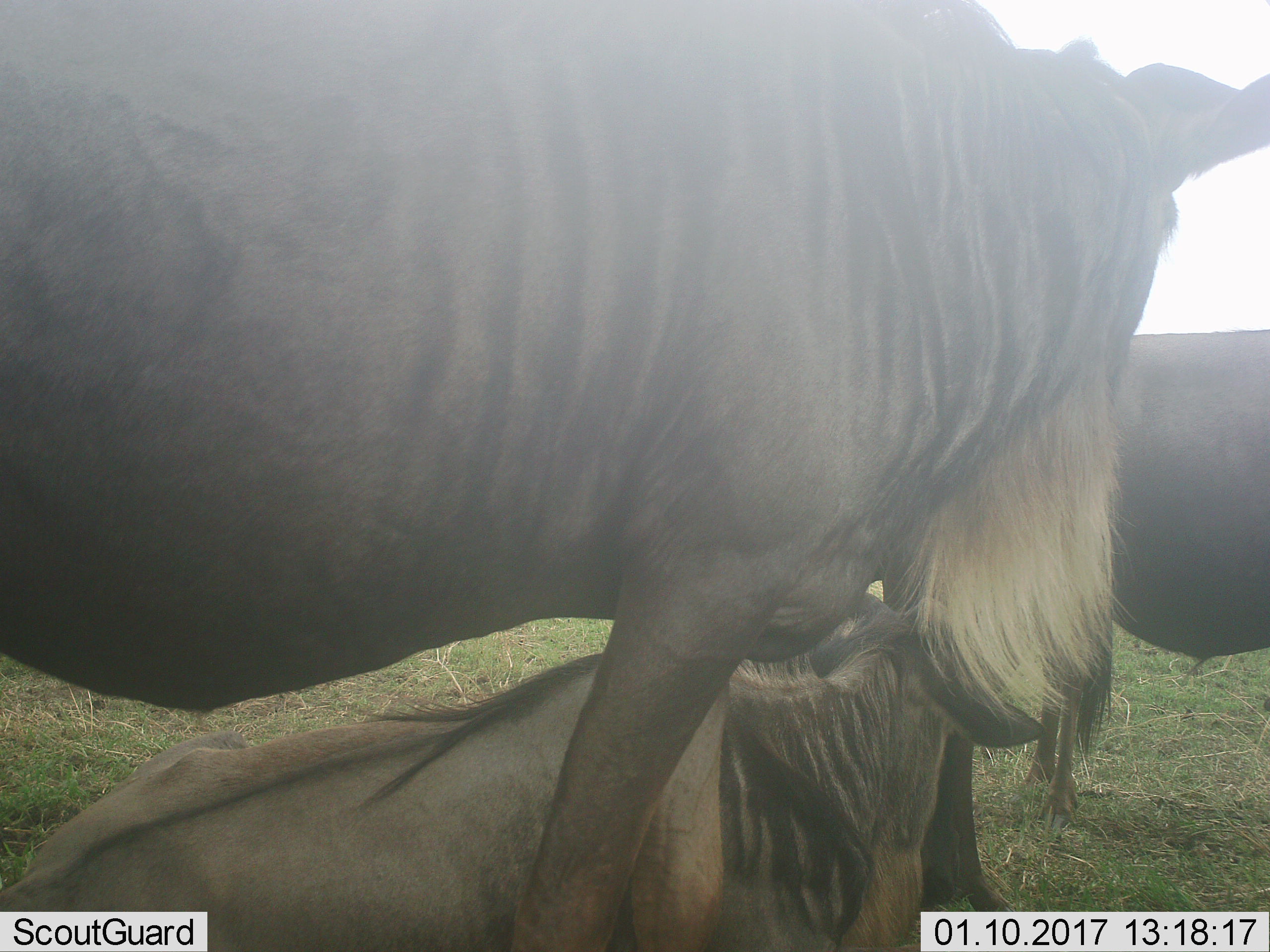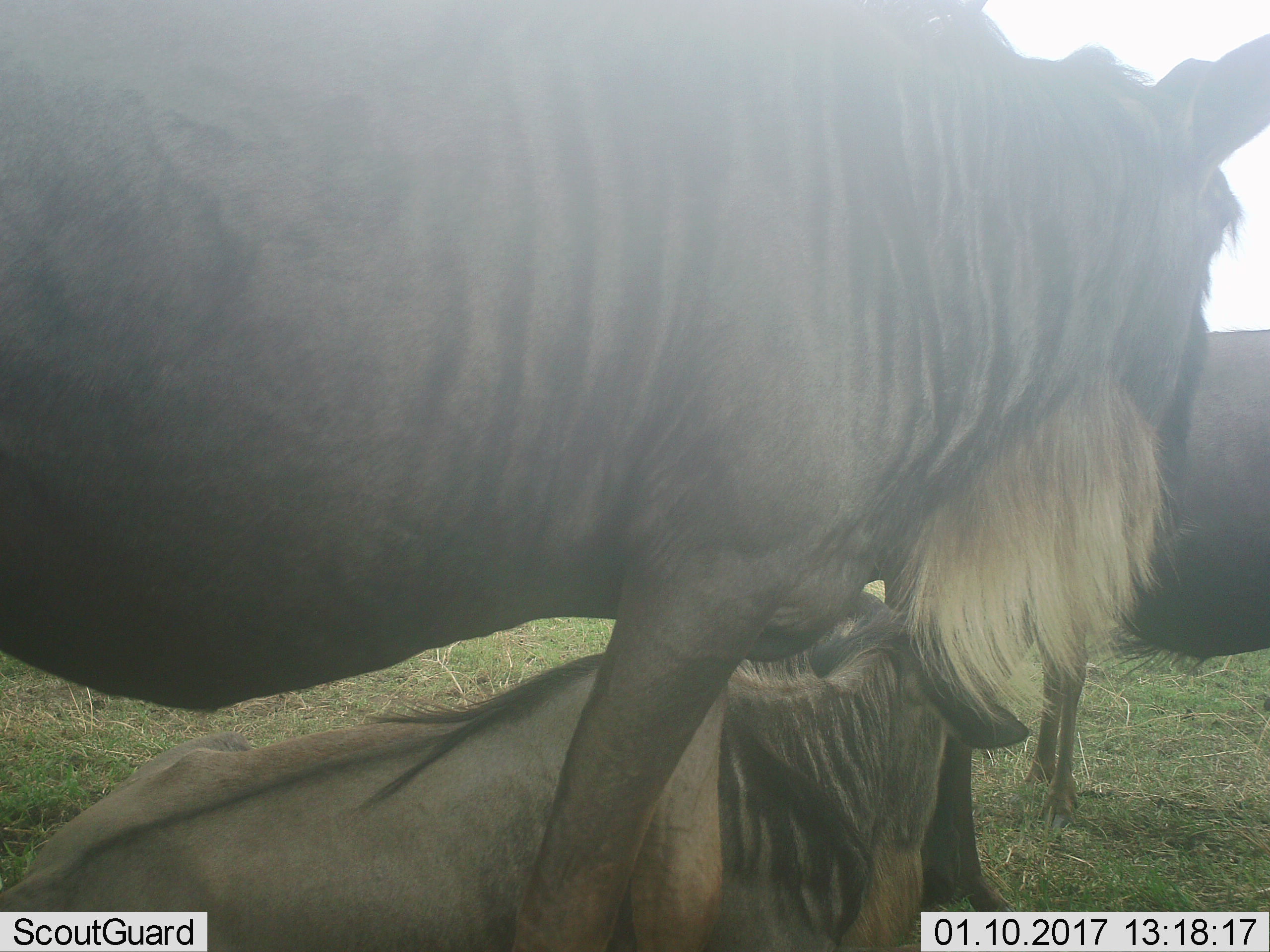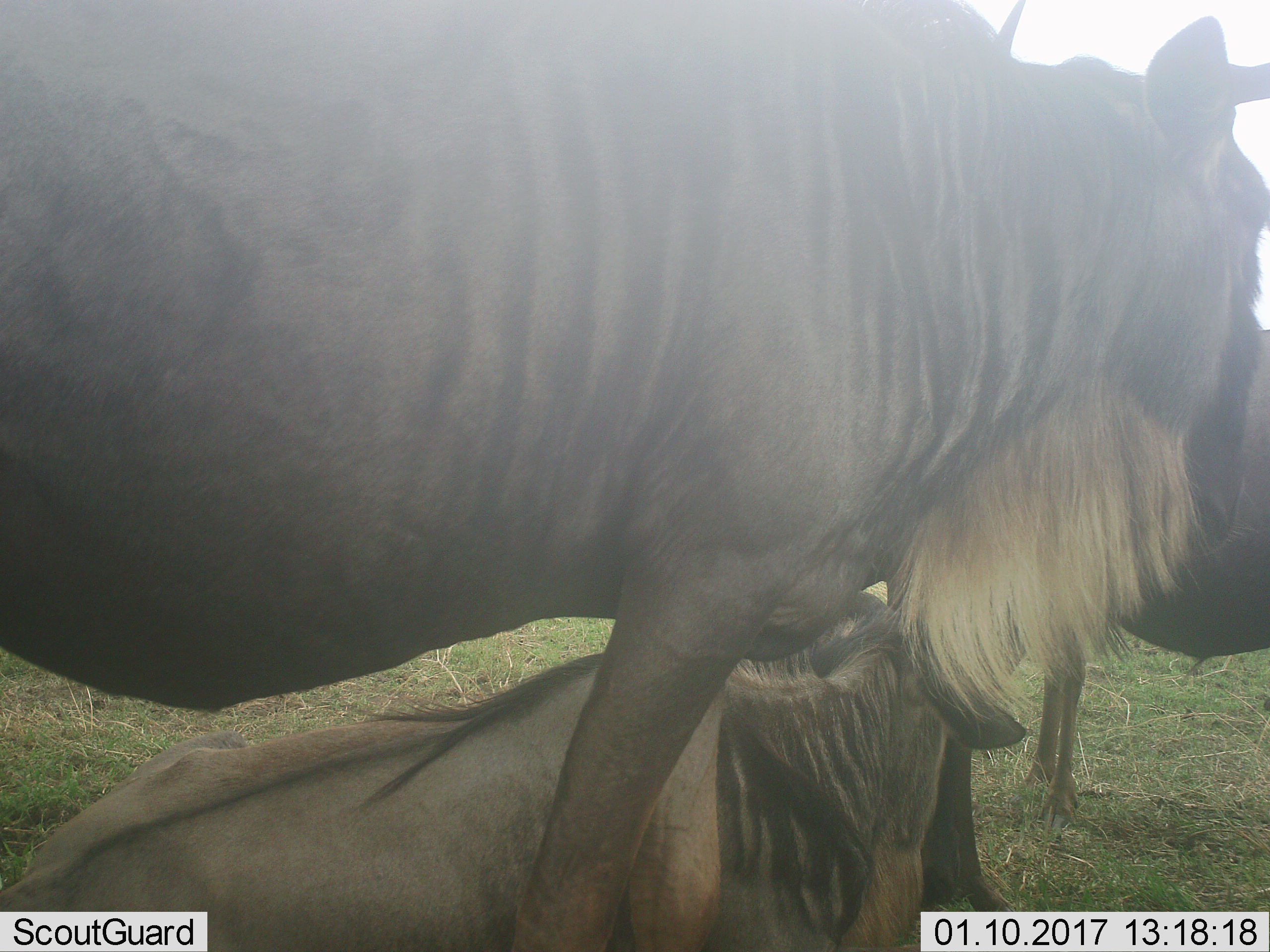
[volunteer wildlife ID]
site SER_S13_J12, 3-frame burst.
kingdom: Animalia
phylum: Chordata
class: Mammalia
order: Artiodactyla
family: Bovidae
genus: Connochaetes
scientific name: Connochaetes taurinus taurinus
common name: blue wildebeest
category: wildebeestblue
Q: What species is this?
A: Wildebeestblue (blue wildebeest) (Connochaetes taurinus taurinus).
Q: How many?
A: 3.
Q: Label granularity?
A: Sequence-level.